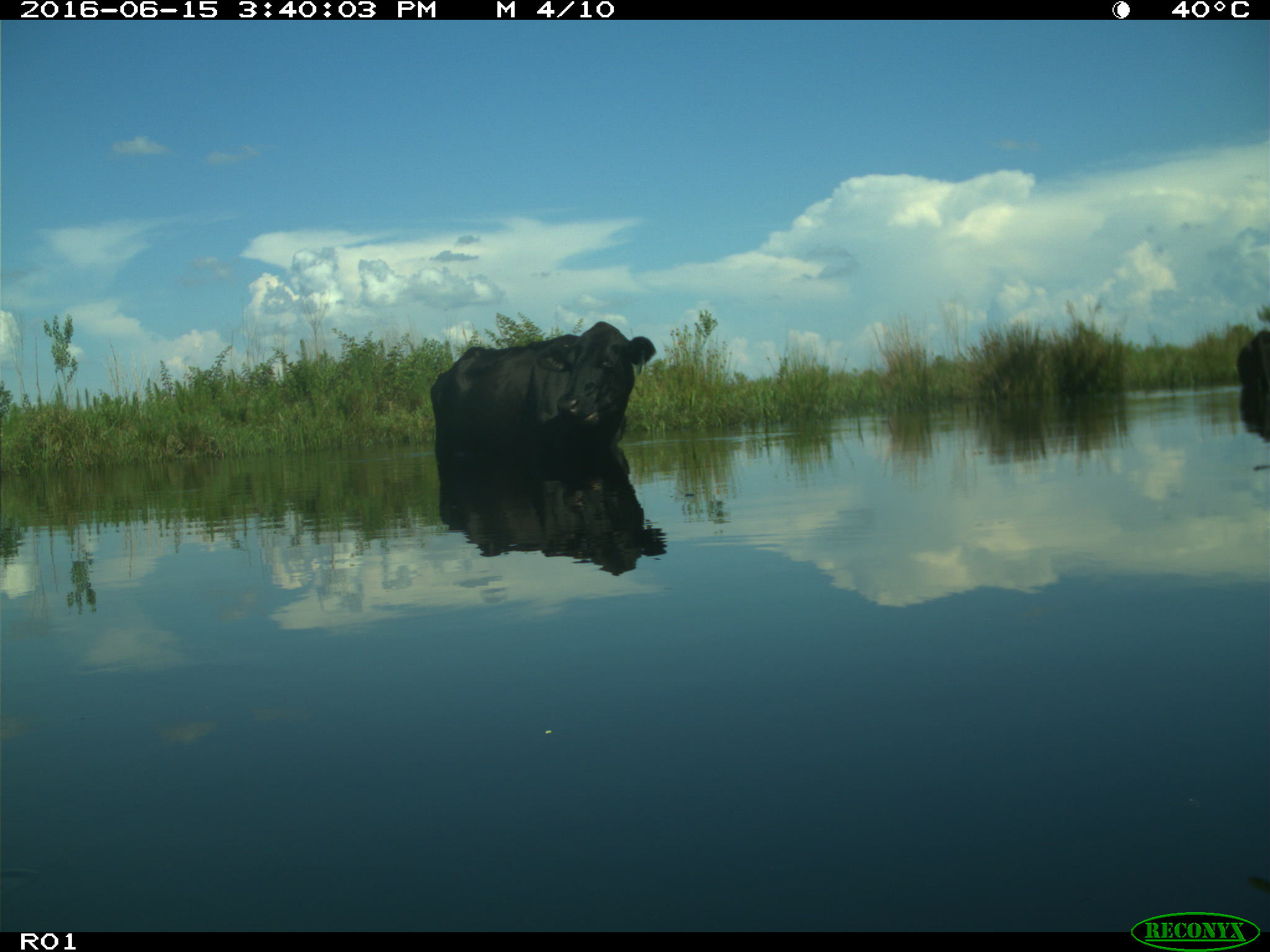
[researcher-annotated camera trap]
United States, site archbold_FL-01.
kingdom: Animalia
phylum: Chordata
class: Mammalia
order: Artiodactyla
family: Bovidae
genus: Bos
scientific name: Bos taurus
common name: domestic cow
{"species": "Bos taurus (domestic cow)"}